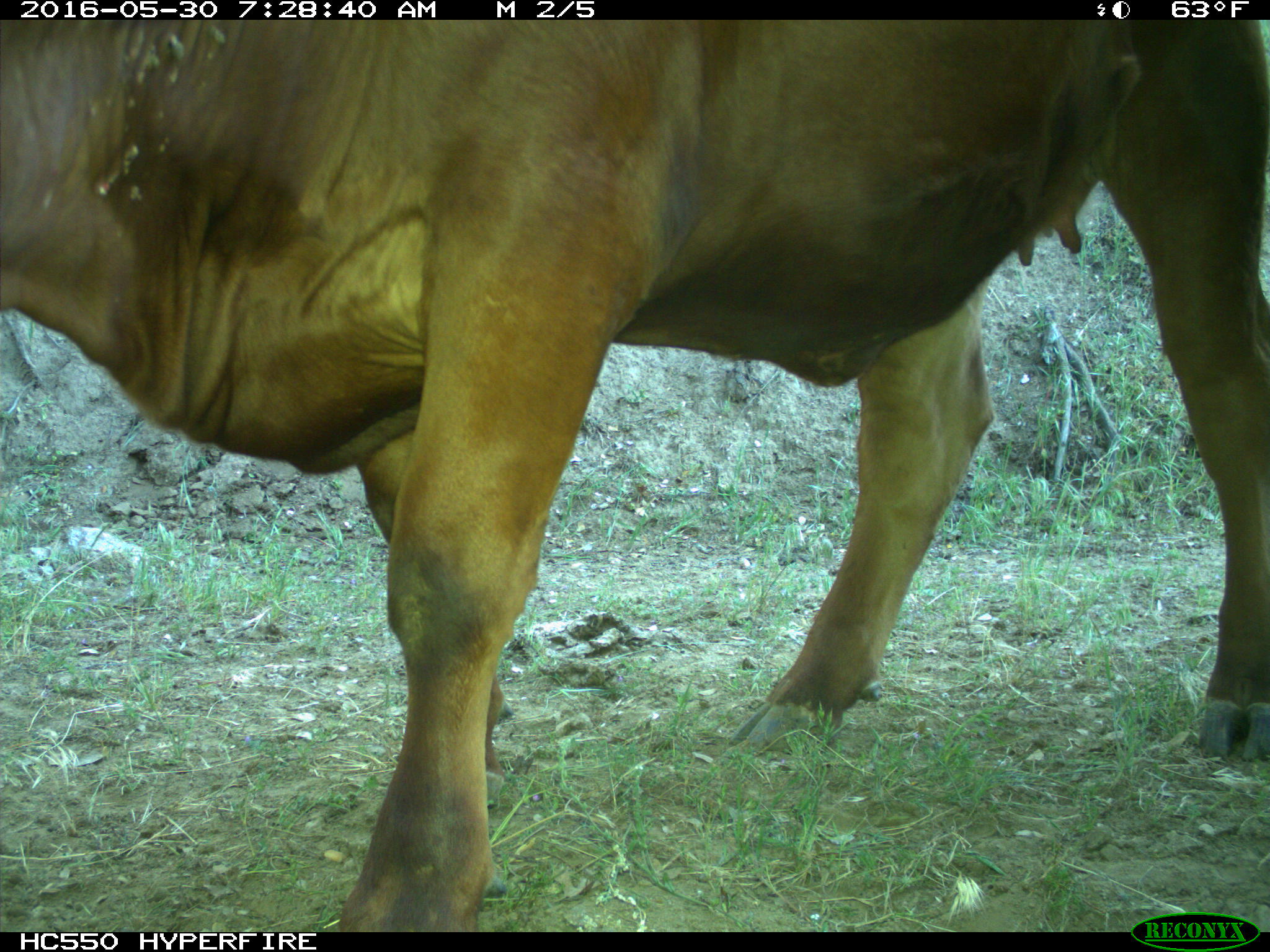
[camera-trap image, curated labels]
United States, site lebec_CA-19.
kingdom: Animalia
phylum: Chordata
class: Mammalia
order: Artiodactyla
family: Bovidae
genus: Bos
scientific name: Bos taurus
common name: domestic cow